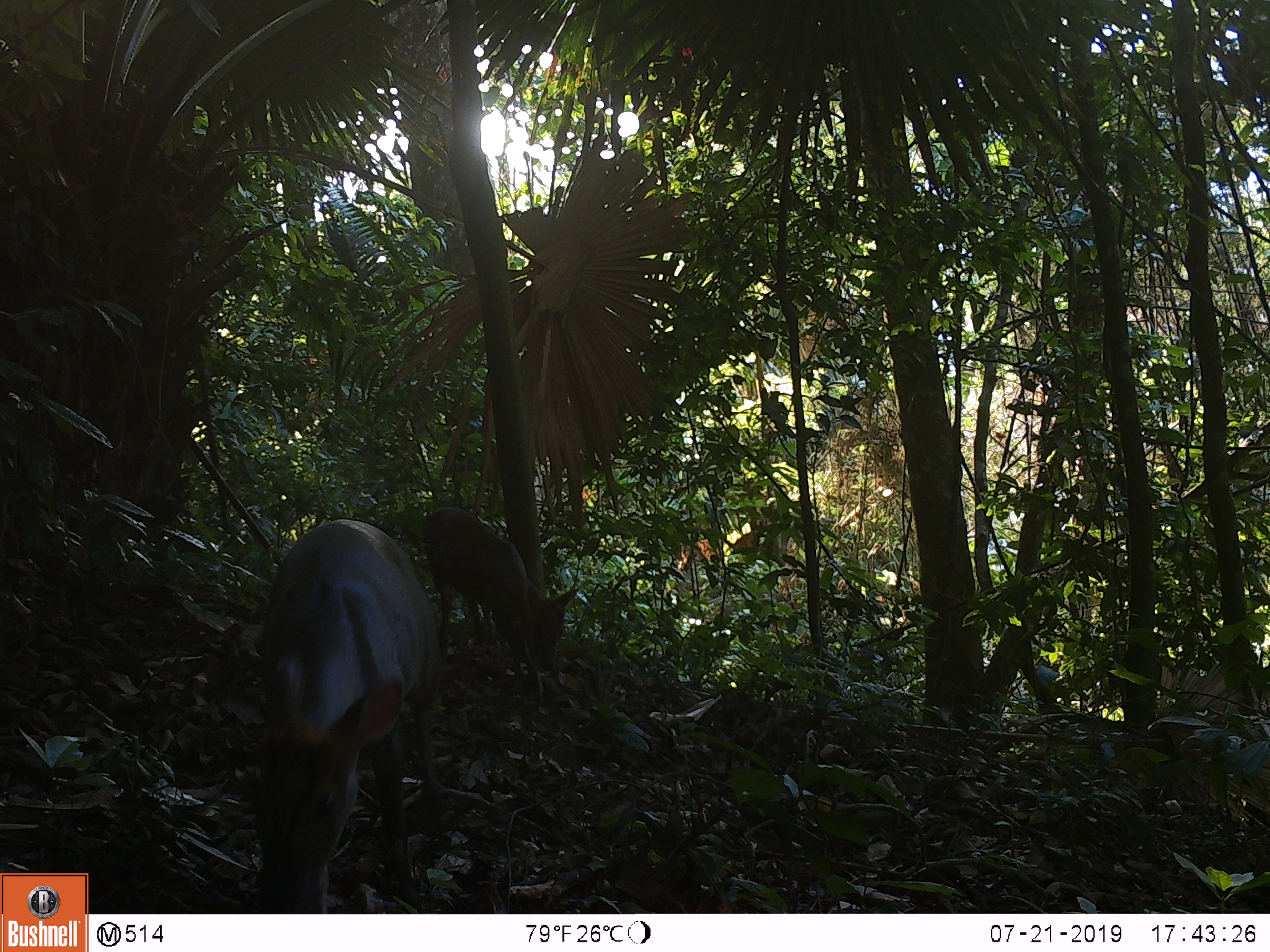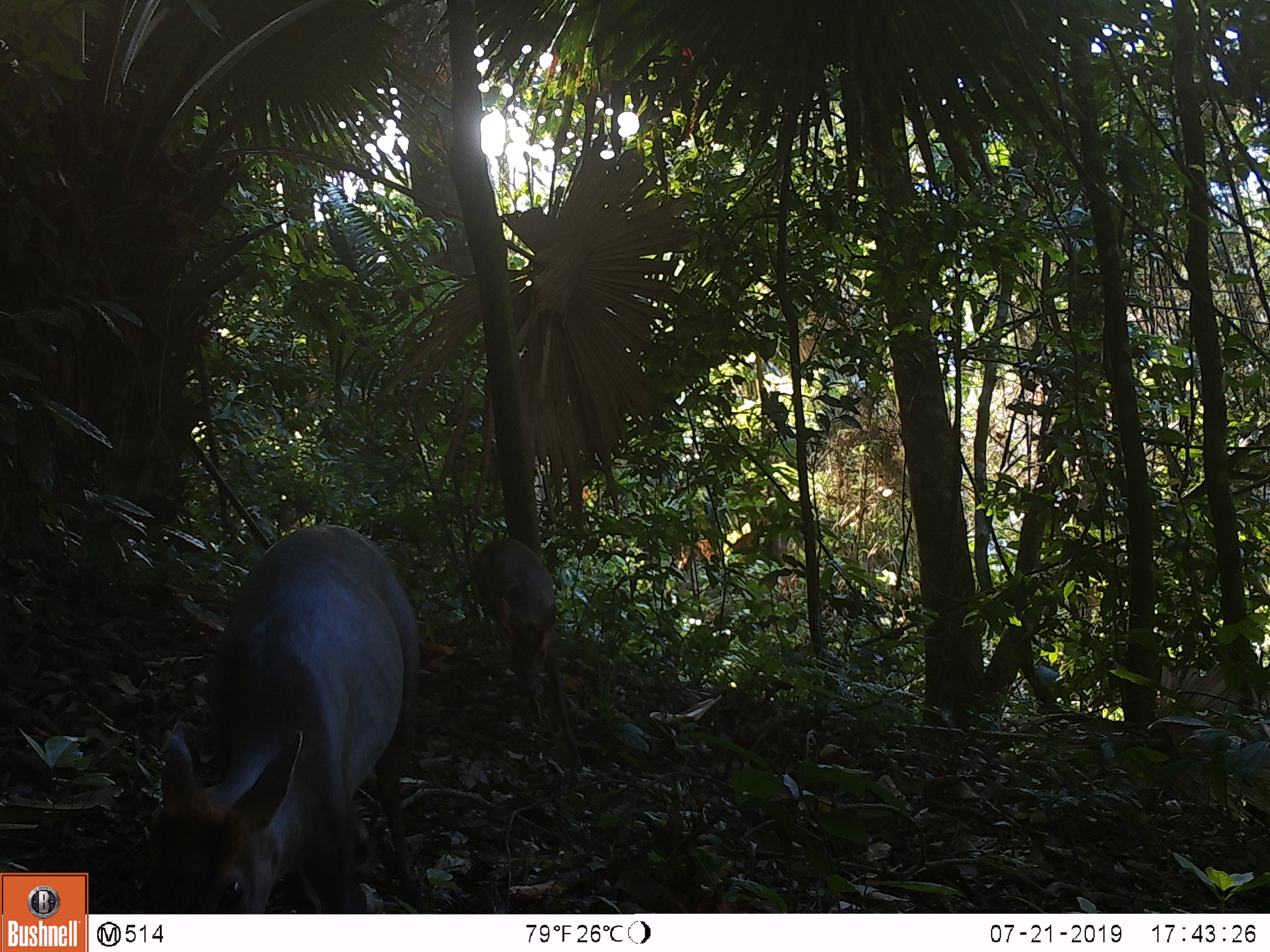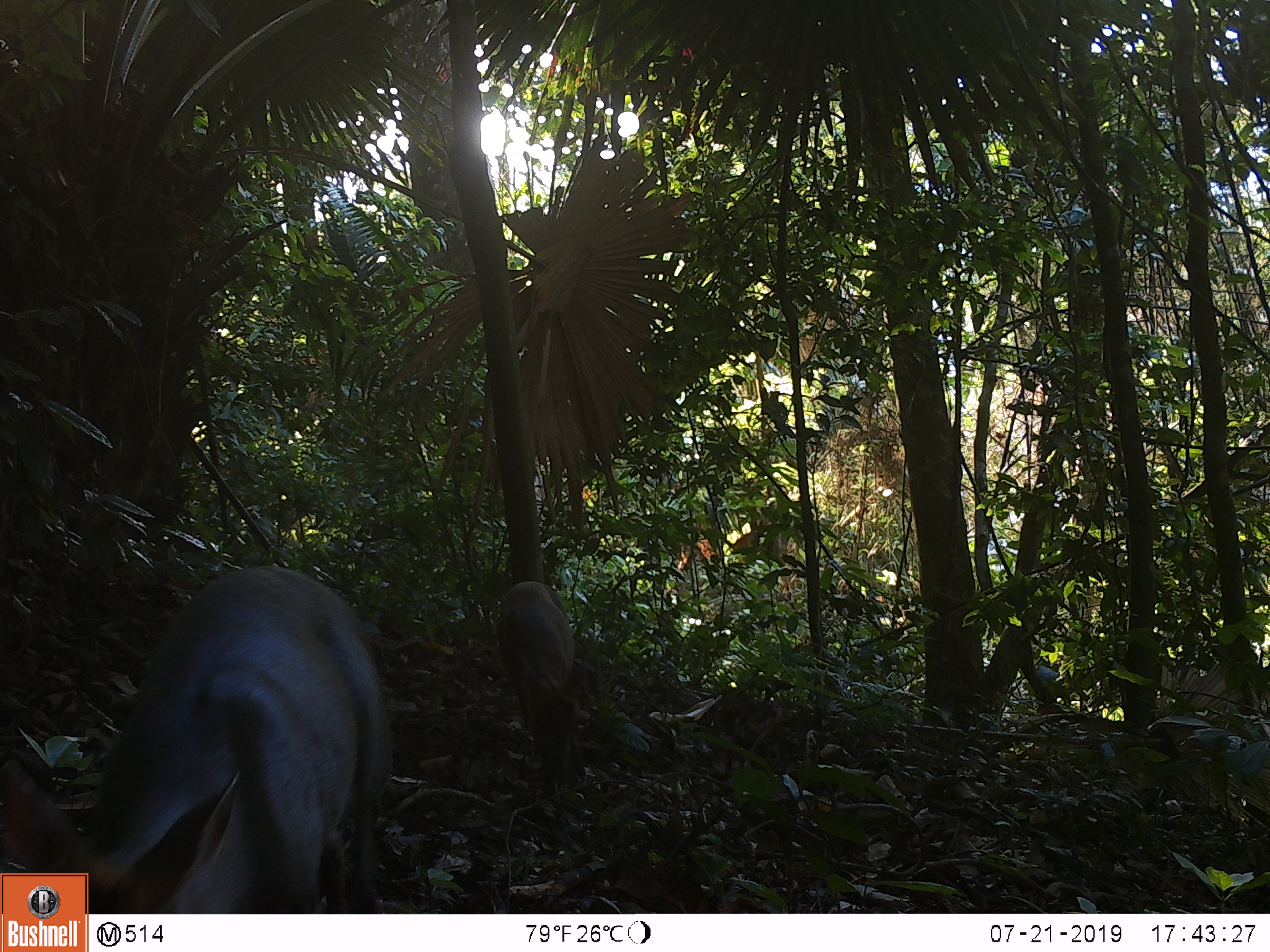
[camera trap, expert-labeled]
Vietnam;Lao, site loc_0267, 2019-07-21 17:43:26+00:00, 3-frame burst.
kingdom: Animalia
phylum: Chordata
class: Mammalia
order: Artiodactyla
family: Cervidae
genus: Muntiacus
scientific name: Muntiacus rooseveltorum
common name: roosevelt's muntjac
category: roosevelts muntjac group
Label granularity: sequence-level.